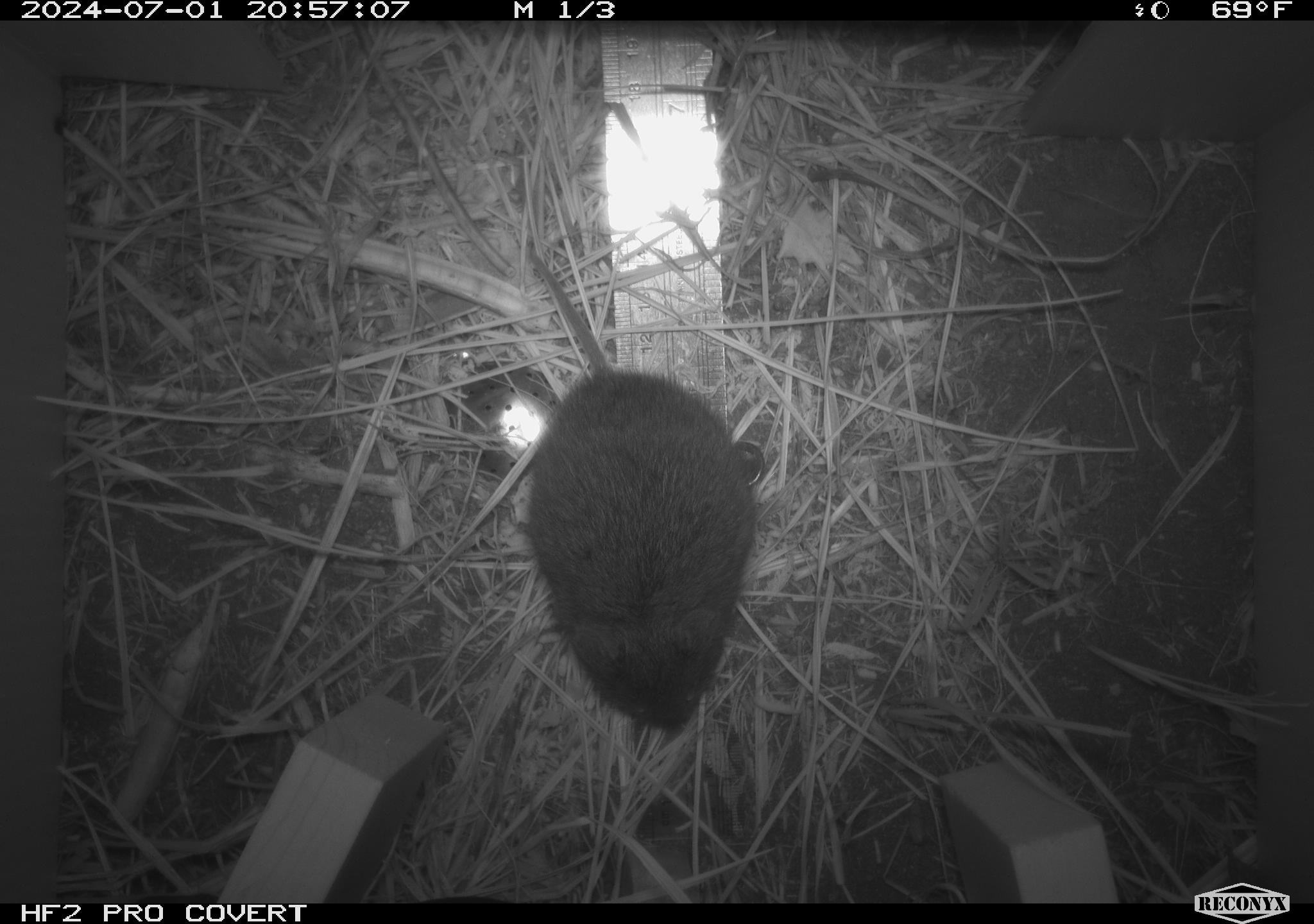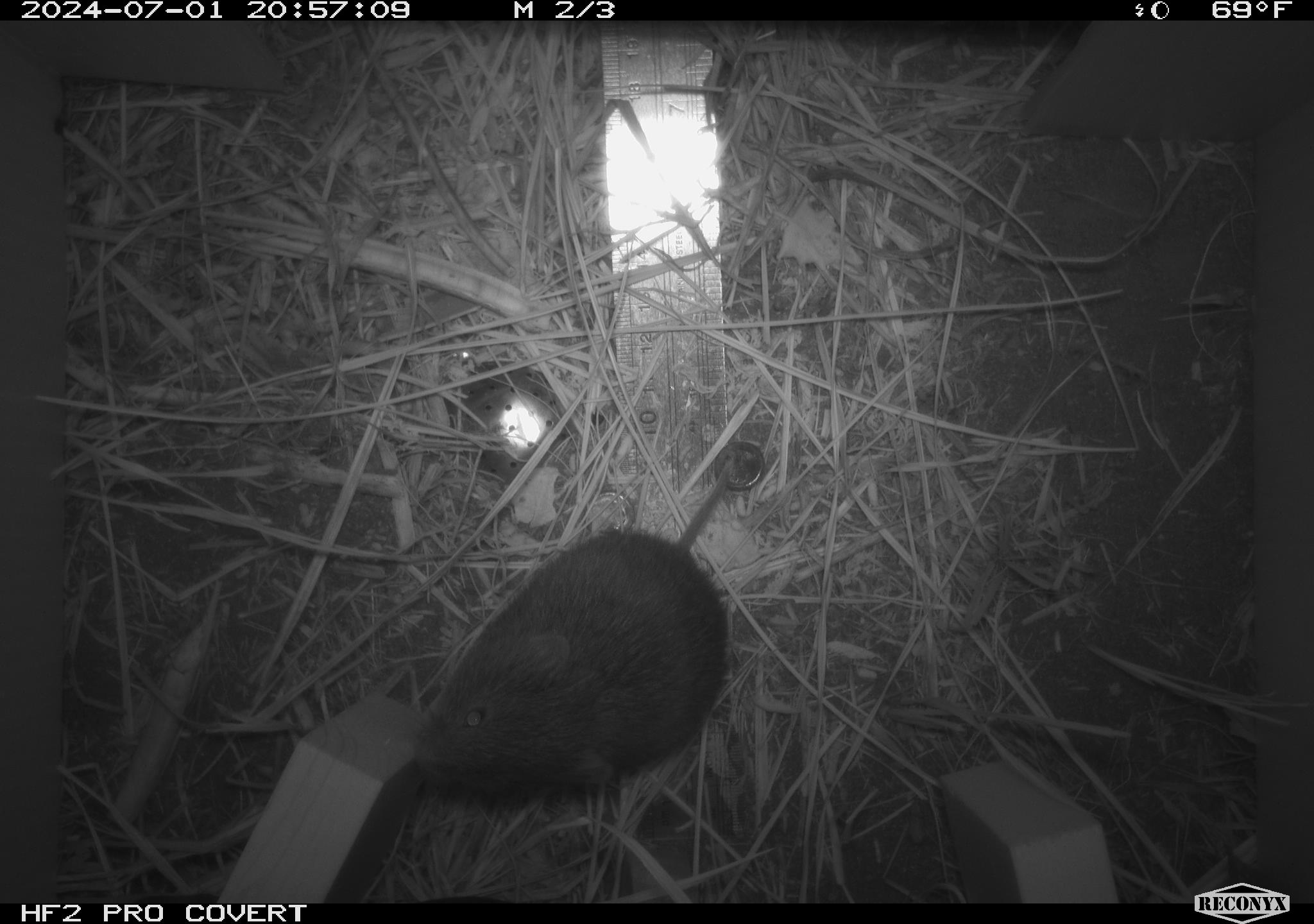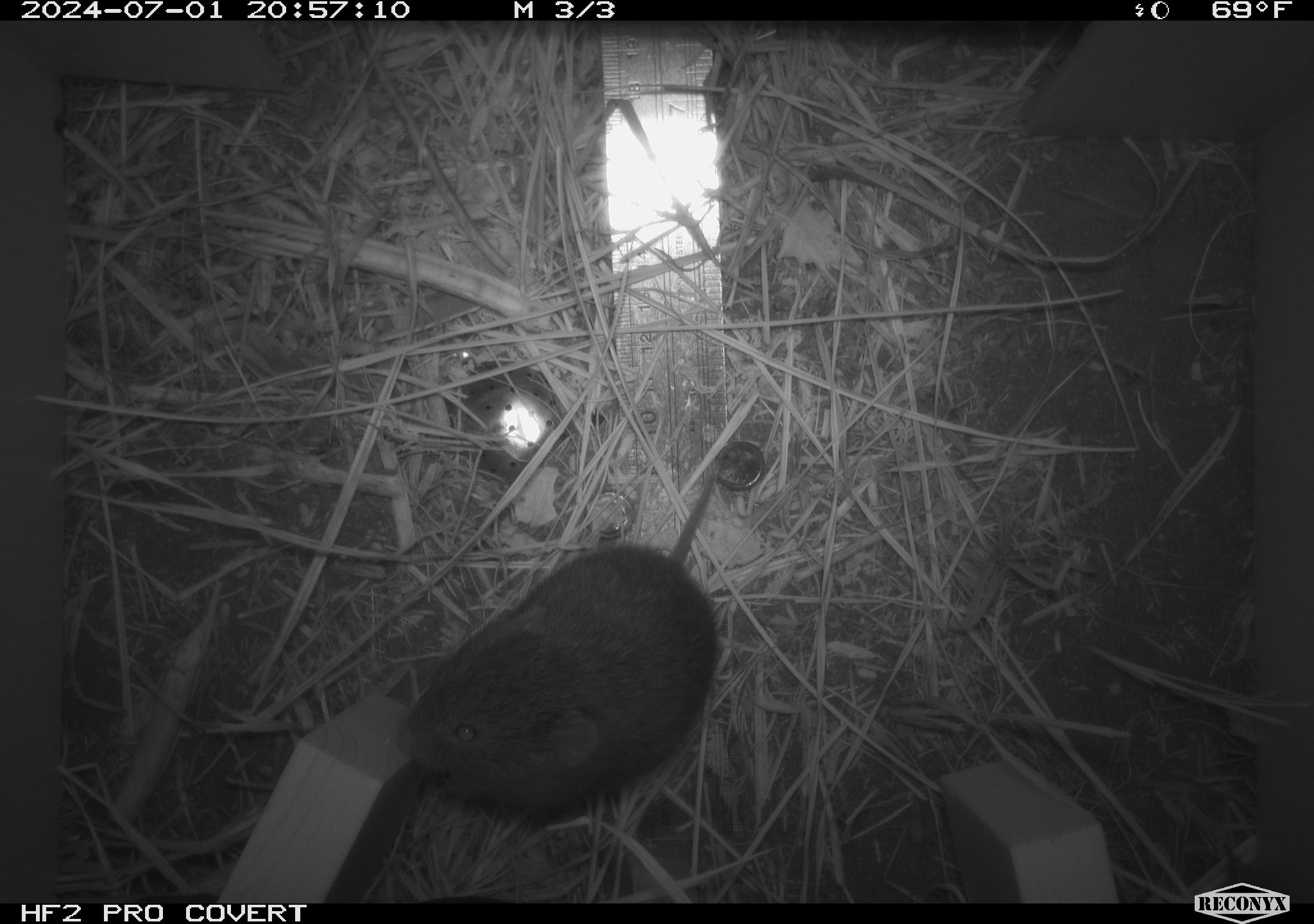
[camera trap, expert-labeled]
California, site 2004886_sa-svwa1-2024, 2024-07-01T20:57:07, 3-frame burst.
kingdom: Animalia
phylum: Chordata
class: Mammalia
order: Rodentia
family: Cricetidae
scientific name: Arvicolinae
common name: voles, lemmings, and muskrats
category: arvicolinae subfamily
Arvicolinae subfamily (voles, lemmings, and muskrats) (Arvicolinae).